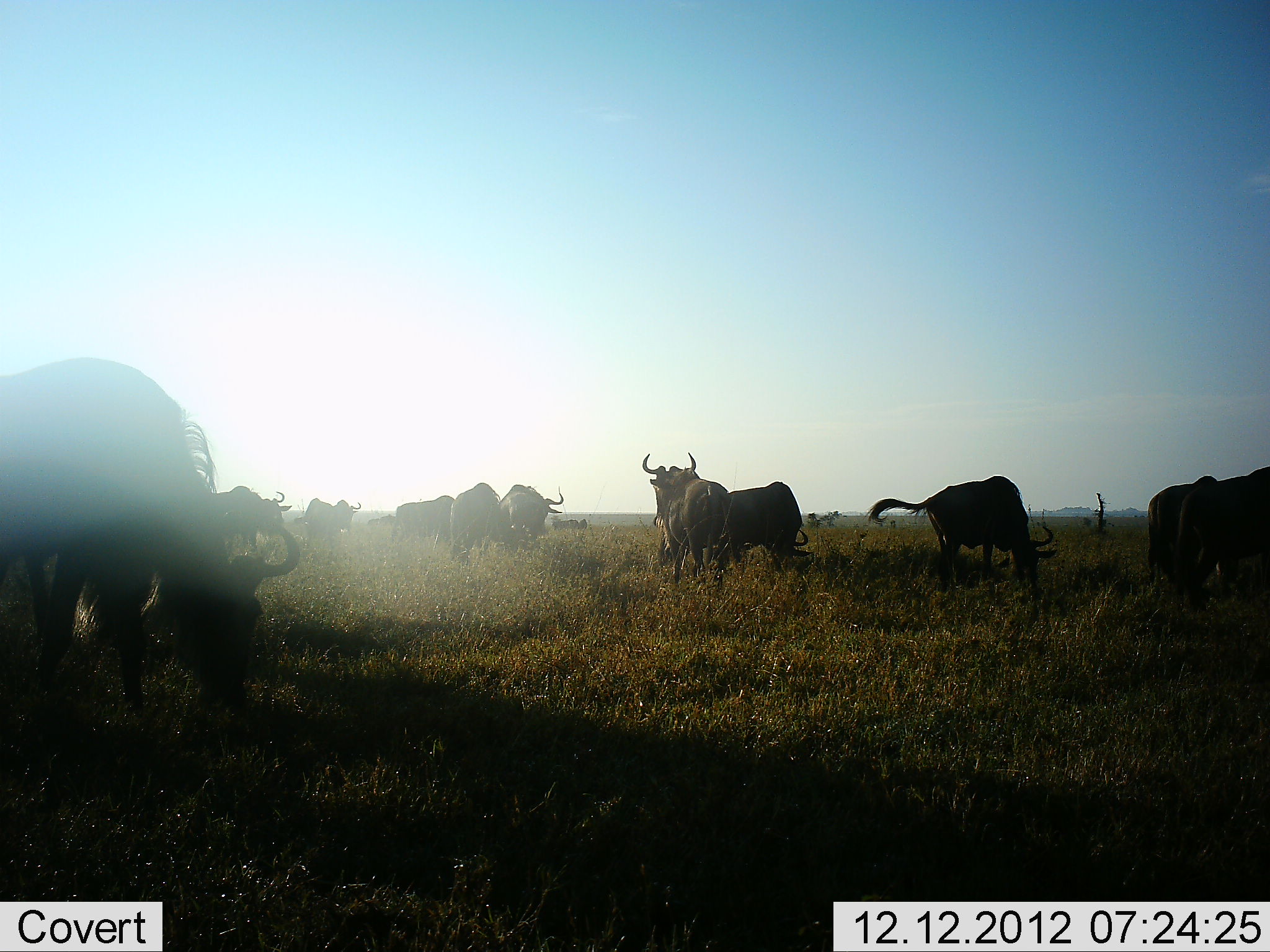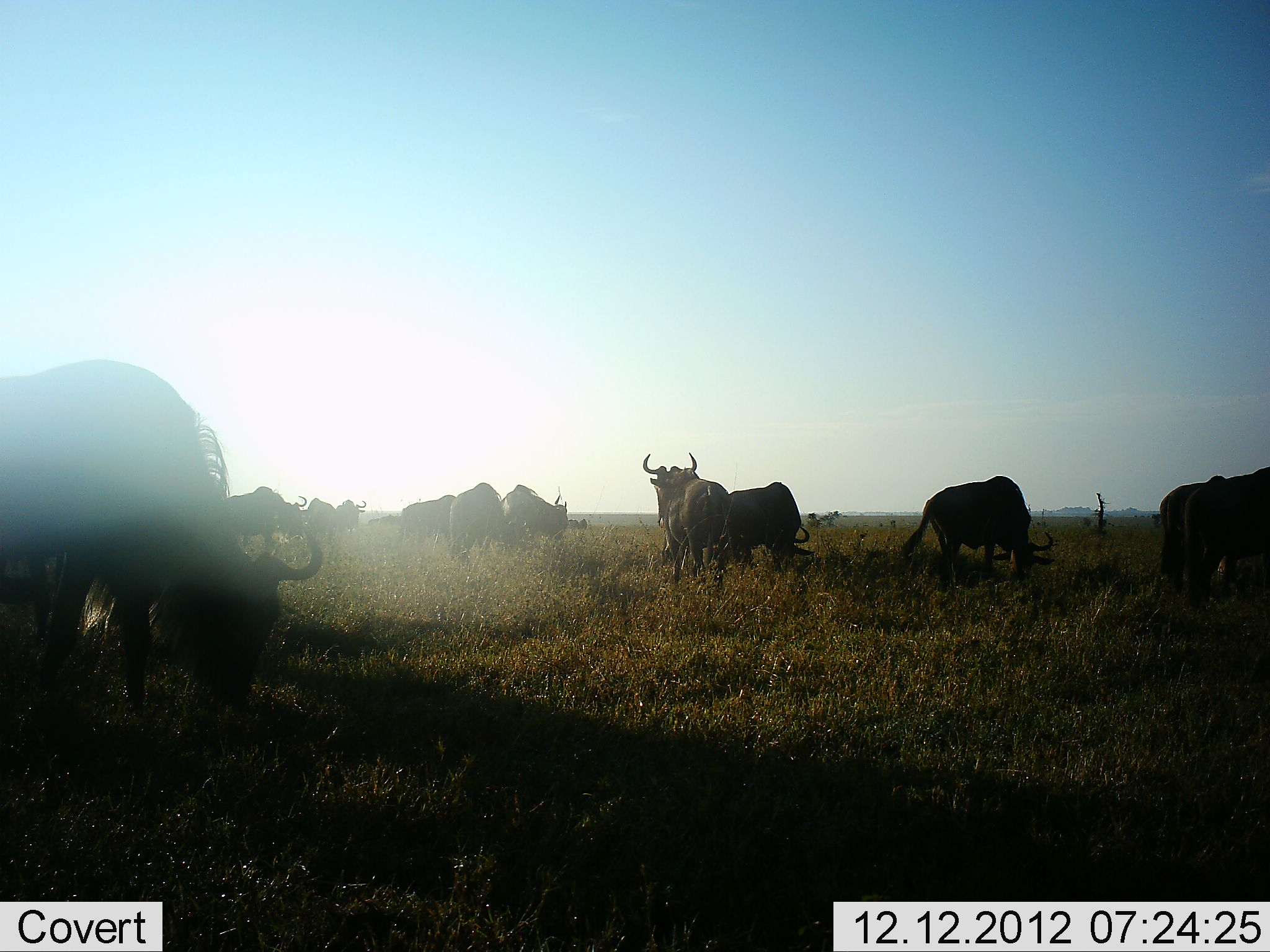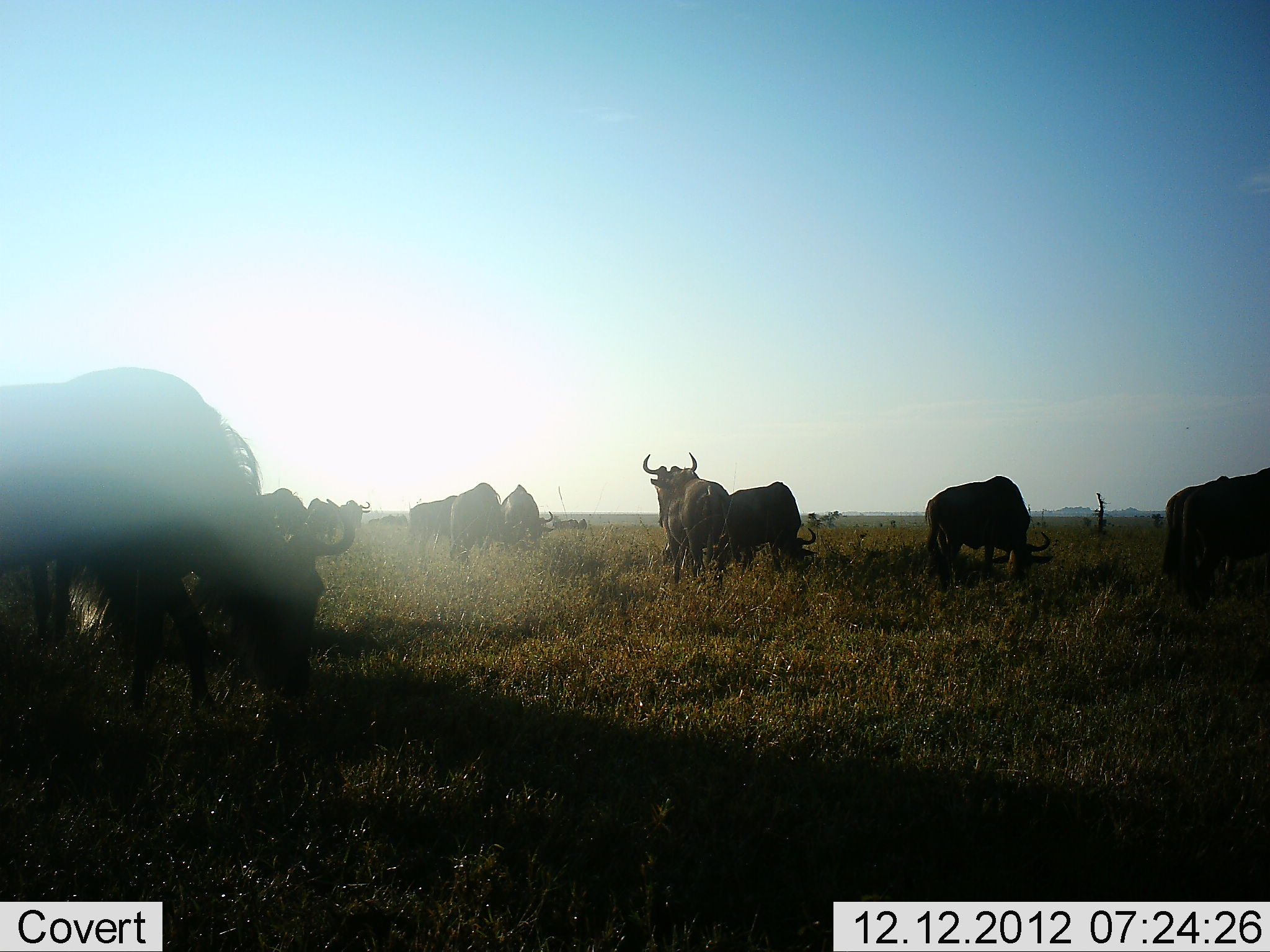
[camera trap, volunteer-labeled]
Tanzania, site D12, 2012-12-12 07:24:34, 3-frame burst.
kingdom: Animalia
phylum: Chordata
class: Mammalia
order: Artiodactyla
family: Bovidae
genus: Connochaetes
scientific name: Connochaetes taurinus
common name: blue wildebeest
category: wildebeest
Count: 11-50.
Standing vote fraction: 76%.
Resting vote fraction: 10%.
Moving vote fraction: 43%.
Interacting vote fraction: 10%.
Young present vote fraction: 0%.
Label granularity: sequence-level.